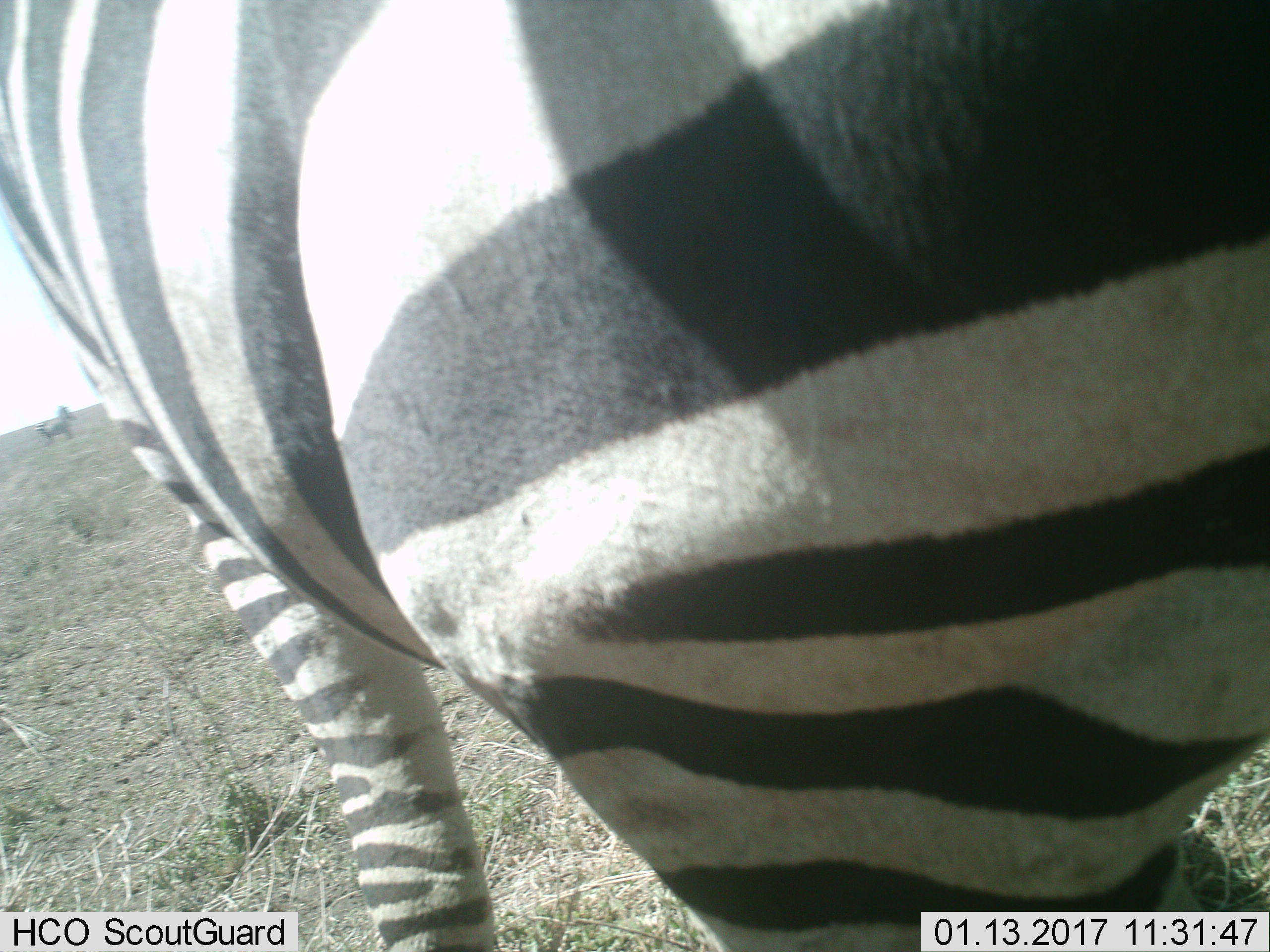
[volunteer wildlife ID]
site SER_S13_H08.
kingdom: Animalia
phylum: Chordata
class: Mammalia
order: Perissodactyla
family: Equidae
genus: Equus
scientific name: Equus quagga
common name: plains zebra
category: zebraplains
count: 2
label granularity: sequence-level